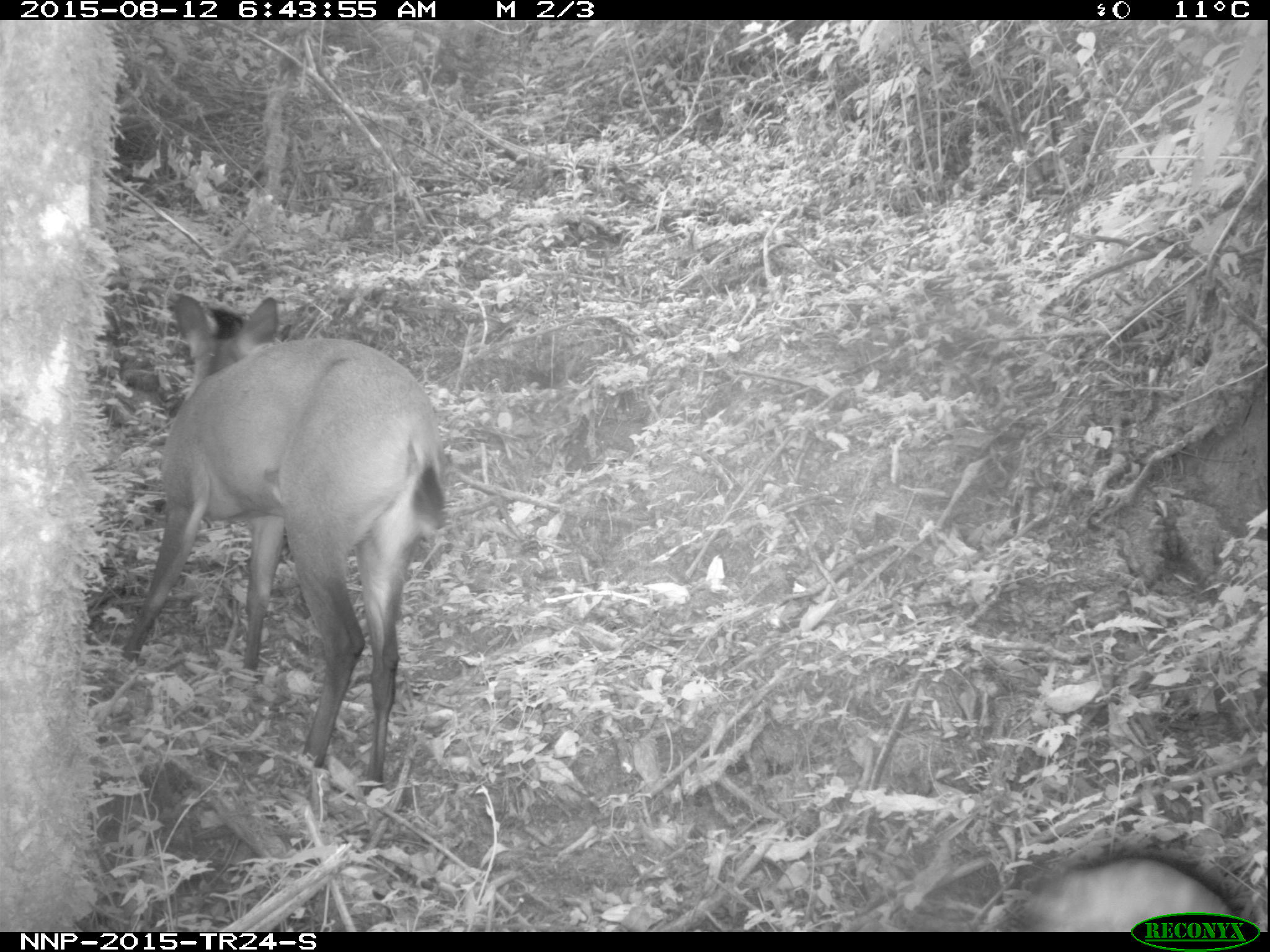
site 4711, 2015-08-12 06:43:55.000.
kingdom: Animalia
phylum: Chordata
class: Mammalia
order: Artiodactyla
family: Bovidae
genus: Cephalophus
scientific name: Cephalophus nigrifrons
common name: black-fronted duiker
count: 1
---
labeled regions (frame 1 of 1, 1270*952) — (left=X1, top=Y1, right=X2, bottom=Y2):
cephalophus nigrifrons: (left=120, top=289, right=448, bottom=787); (left=1021, top=853, right=1239, bottom=930)